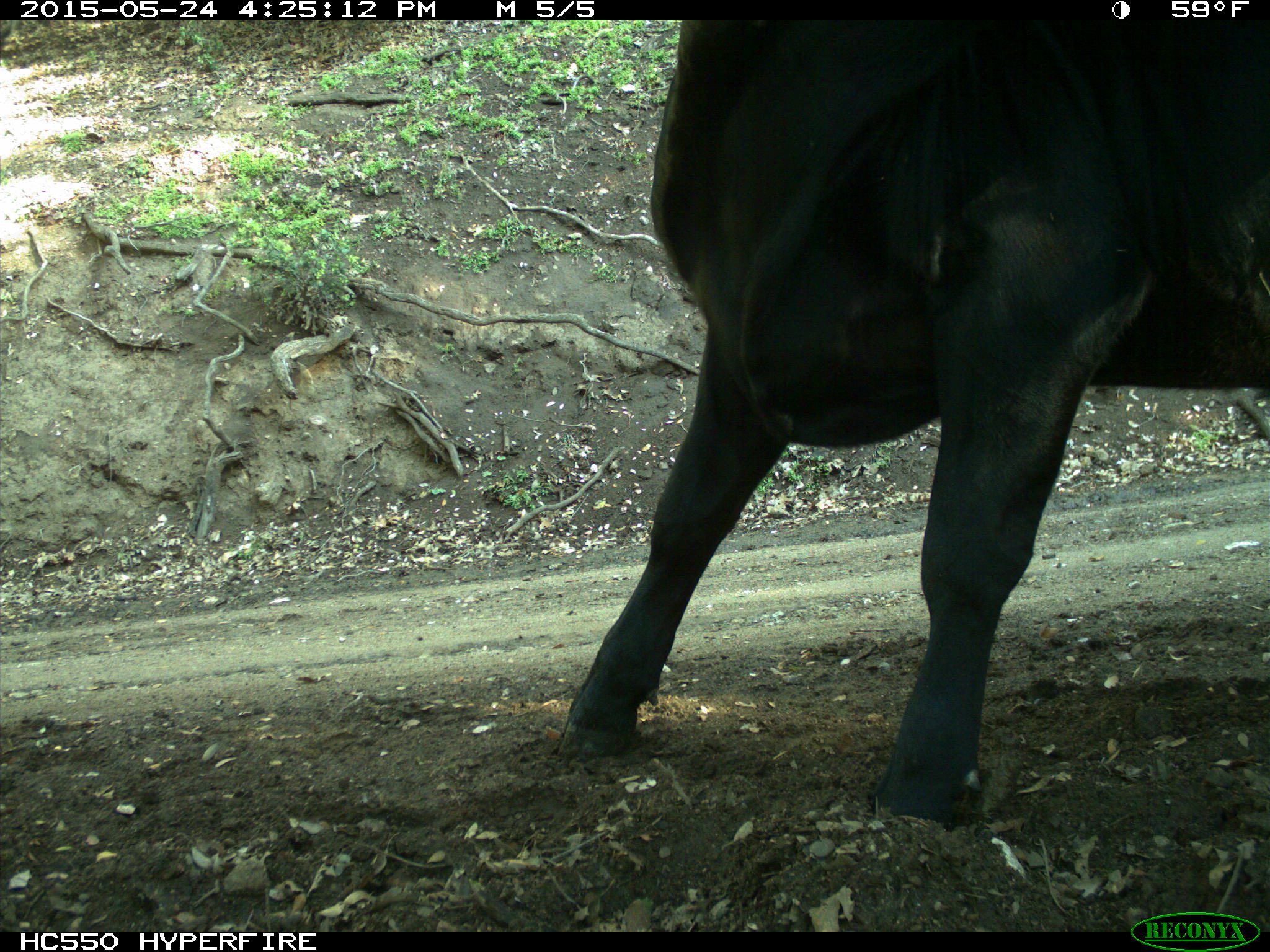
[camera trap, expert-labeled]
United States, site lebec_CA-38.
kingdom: Animalia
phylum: Chordata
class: Mammalia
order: Artiodactyla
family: Bovidae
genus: Bos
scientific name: Bos taurus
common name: domestic cow